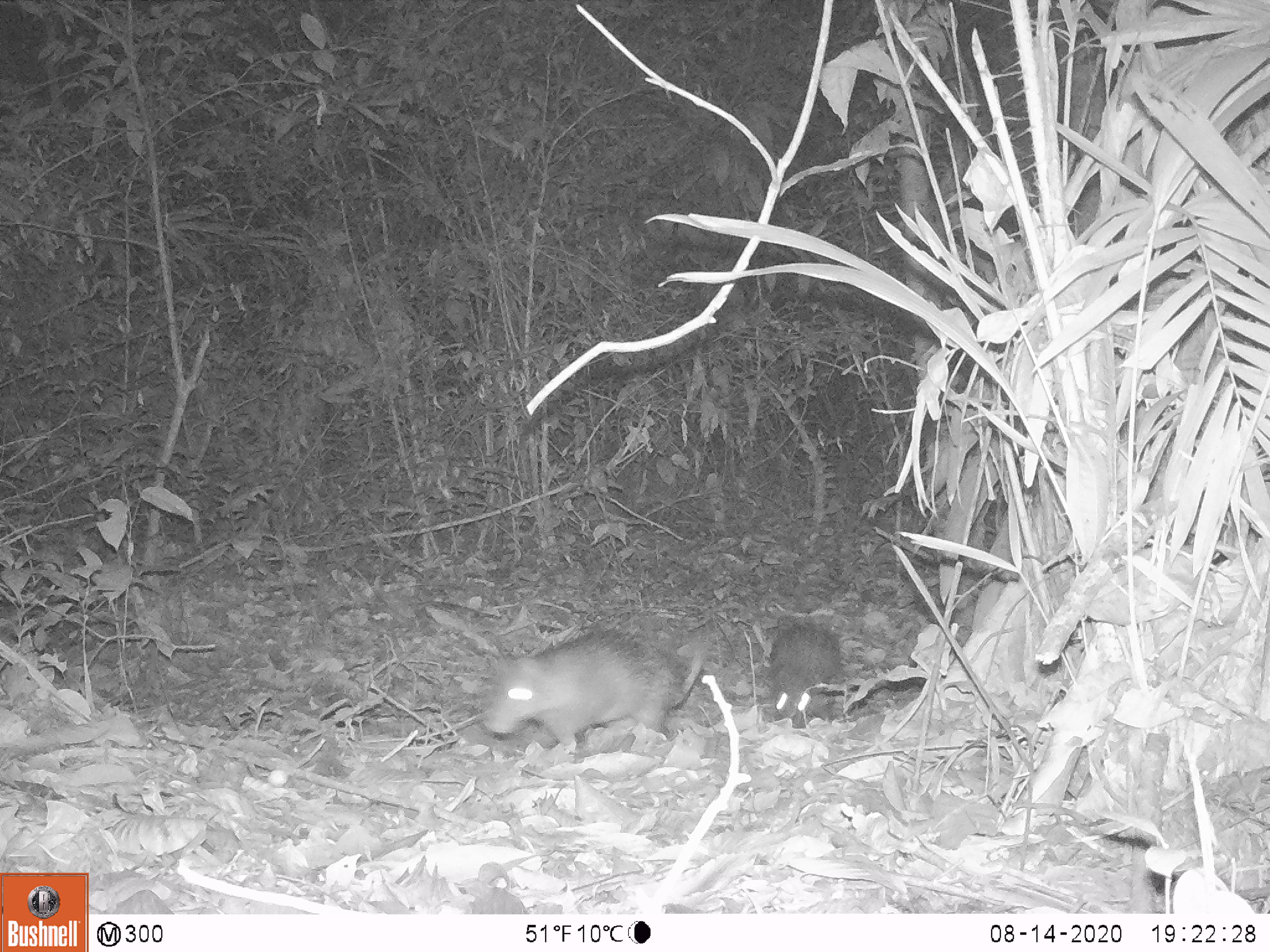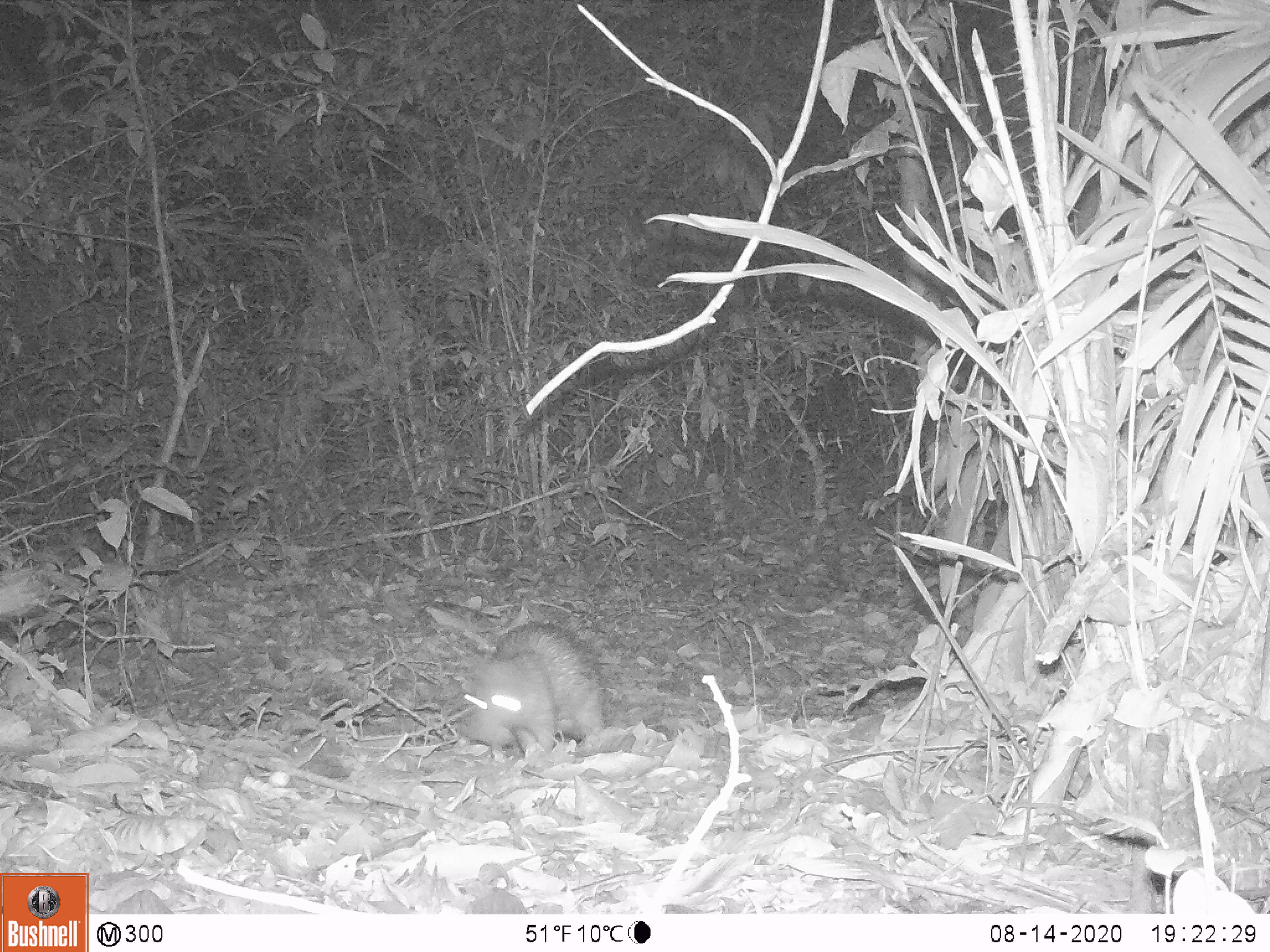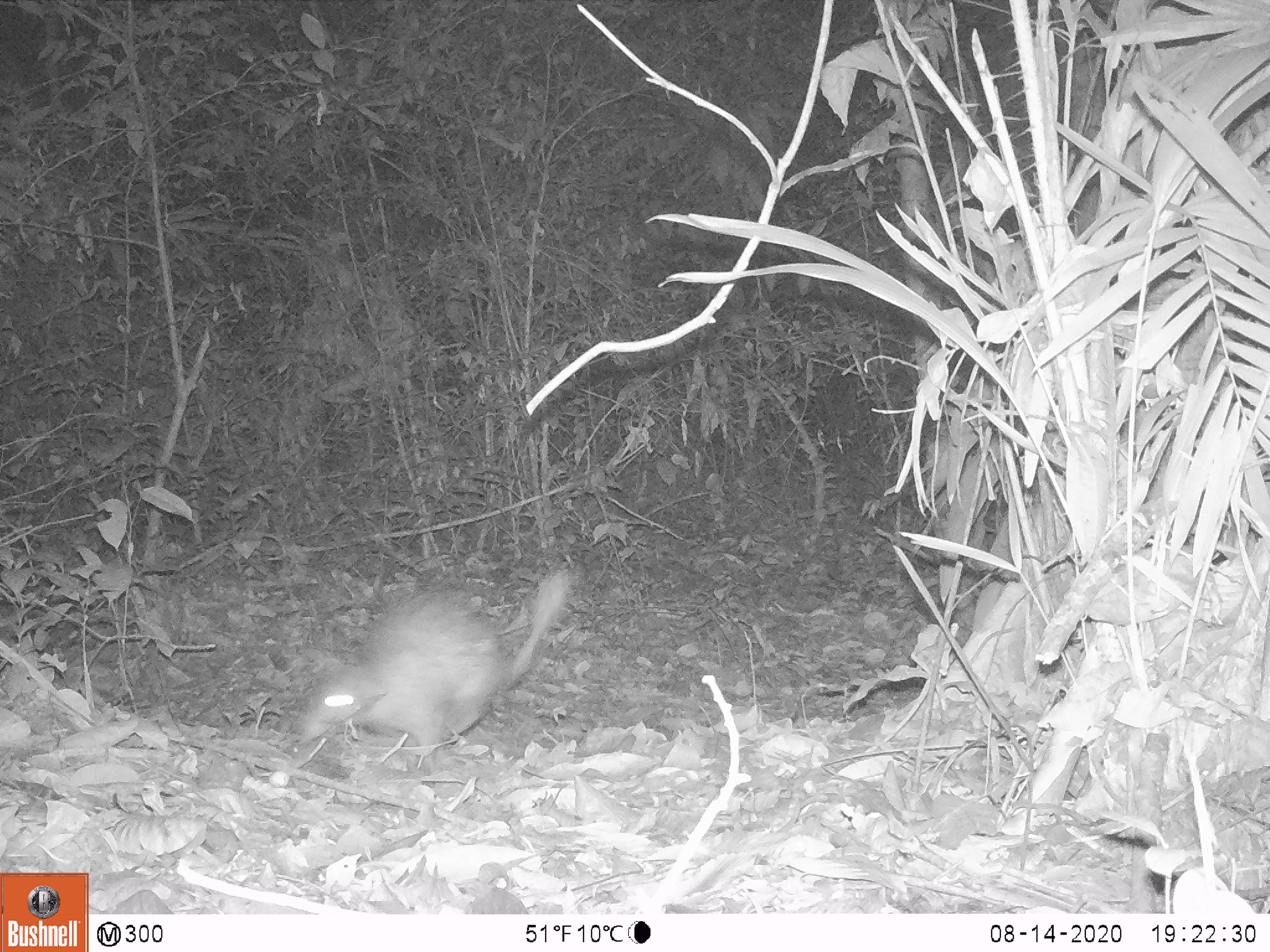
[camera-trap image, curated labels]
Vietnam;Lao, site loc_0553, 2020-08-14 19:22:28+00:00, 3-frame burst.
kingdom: Animalia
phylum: Chordata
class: Mammalia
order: Rodentia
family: Hystricidae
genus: Atherurus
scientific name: Atherurus macrourus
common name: asiatic brush-tailed porcupine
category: asiatic brush tailed porcupine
Asiatic brush tailed porcupine (asiatic brush-tailed porcupine) (Atherurus macrourus). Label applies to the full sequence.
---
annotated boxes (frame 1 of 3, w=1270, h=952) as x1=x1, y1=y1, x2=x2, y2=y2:
asiatic brush tailed porcupine: x1=482, y1=629, x2=704, y2=746; x1=759, y1=614, x2=850, y2=724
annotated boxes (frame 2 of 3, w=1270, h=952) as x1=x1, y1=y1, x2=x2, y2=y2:
asiatic brush tailed porcupine: x1=459, y1=620, x2=603, y2=756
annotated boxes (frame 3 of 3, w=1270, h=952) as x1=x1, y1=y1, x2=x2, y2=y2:
asiatic brush tailed porcupine: x1=297, y1=569, x2=571, y2=753